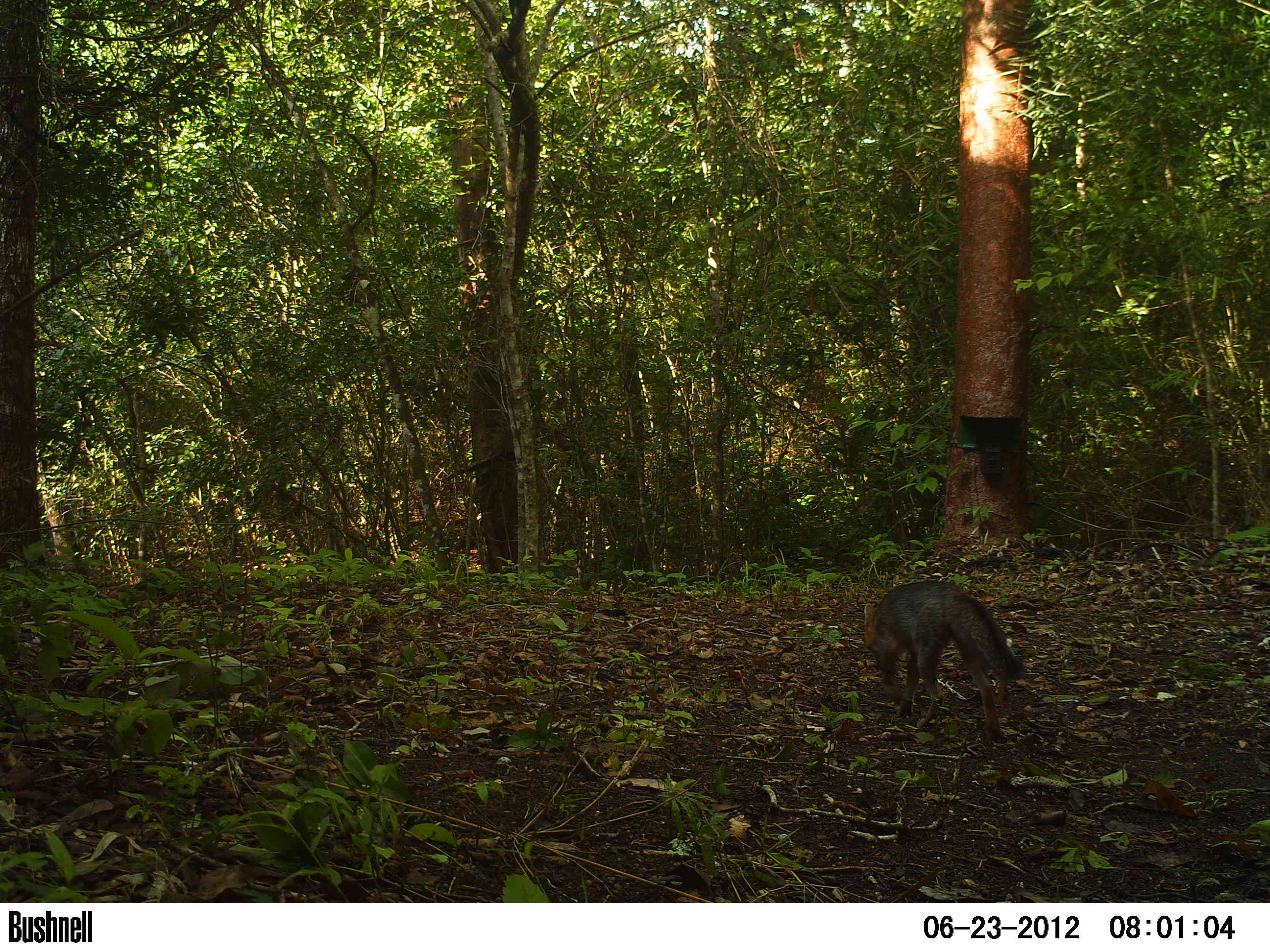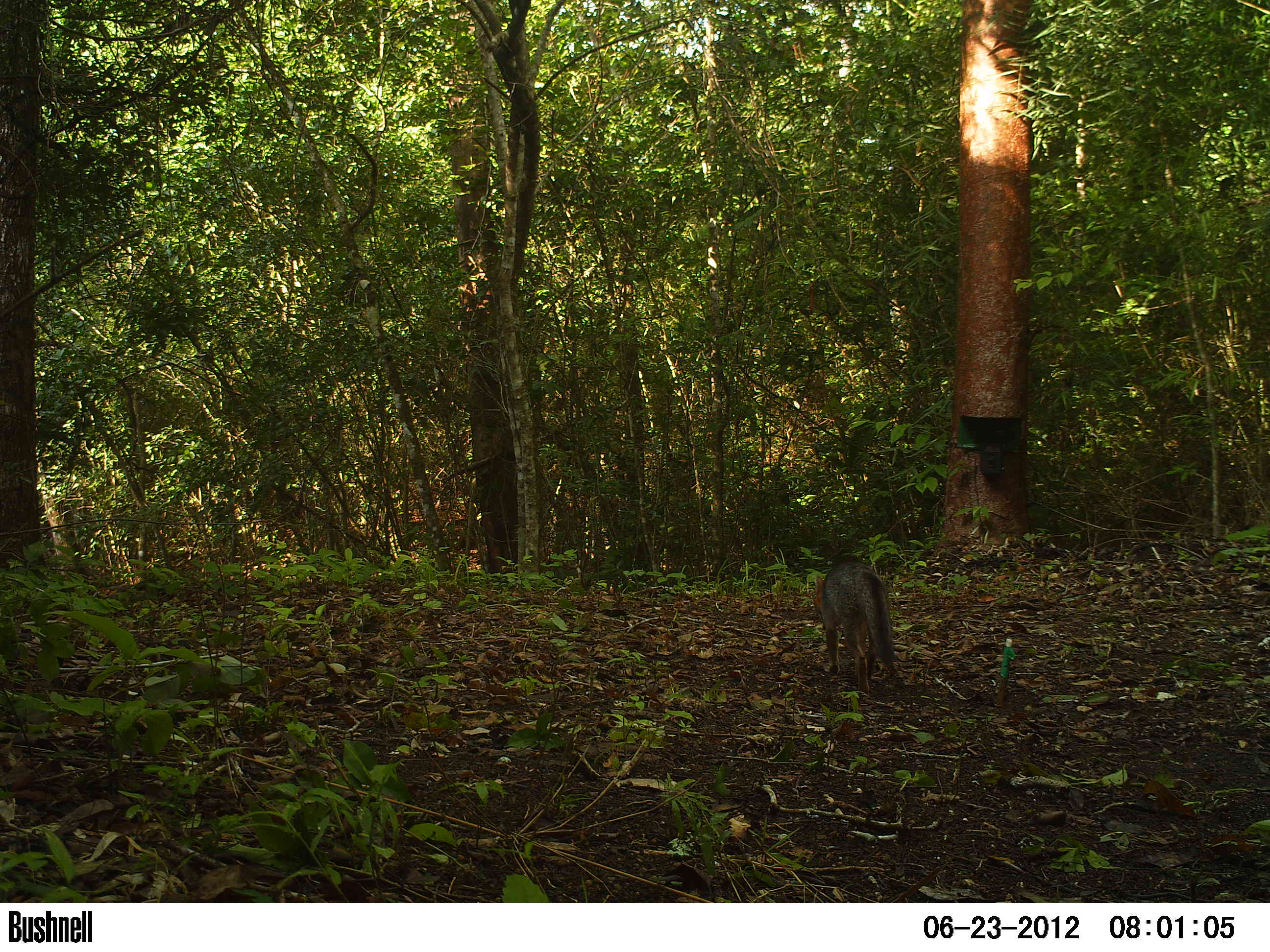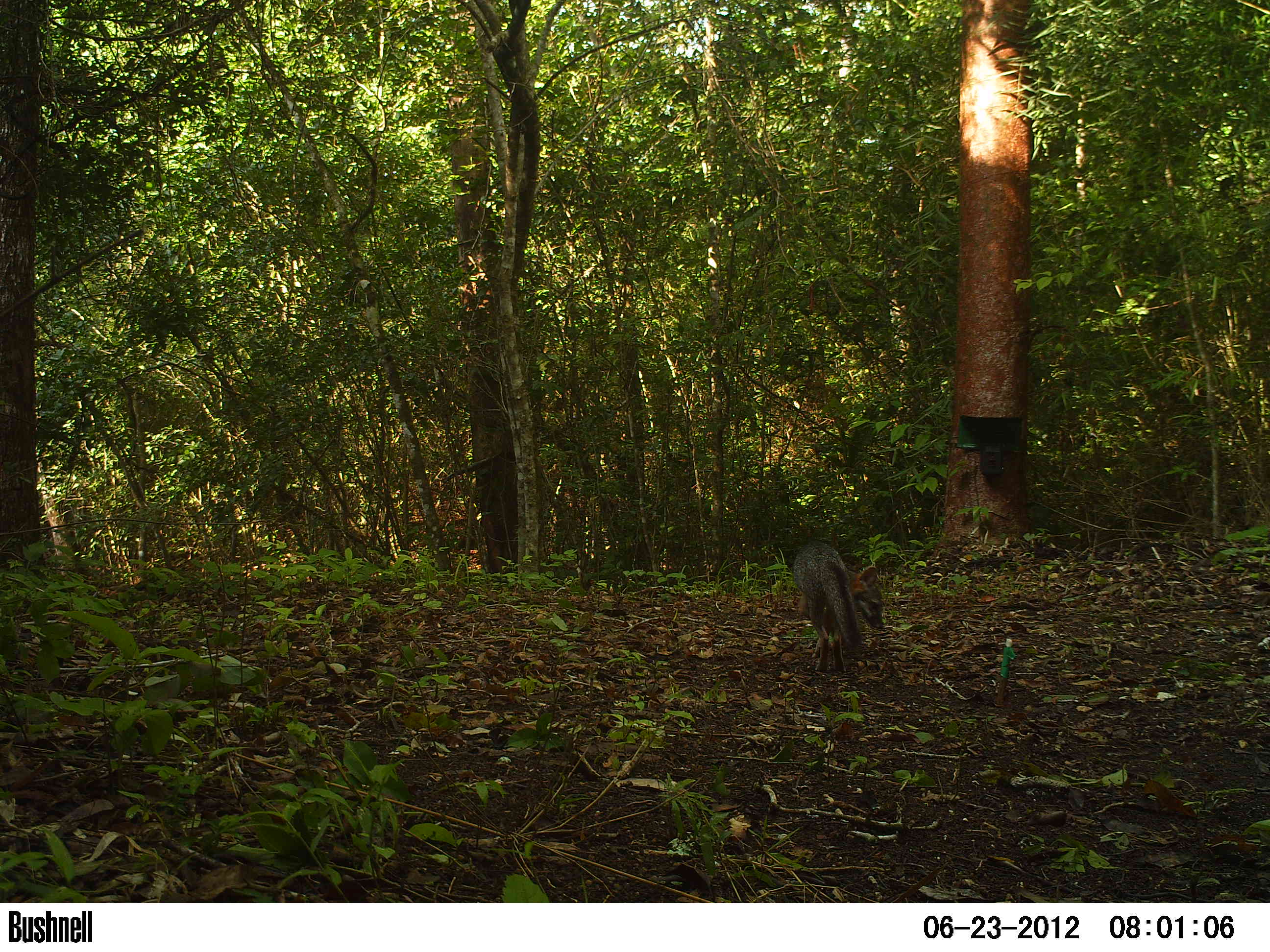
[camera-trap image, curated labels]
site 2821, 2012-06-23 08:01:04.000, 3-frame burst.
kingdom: Animalia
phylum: Chordata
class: Mammalia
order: Carnivora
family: Canidae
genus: Urocyon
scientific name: Urocyon cinereoargenteus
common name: gray fox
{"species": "Urocyon cinereoargenteus (gray fox)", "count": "1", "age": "adult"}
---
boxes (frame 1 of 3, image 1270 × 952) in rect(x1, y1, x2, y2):
urocyon cinereoargenteus: rect(862, 579, 1027, 743)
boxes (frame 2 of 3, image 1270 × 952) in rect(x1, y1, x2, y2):
urocyon cinereoargenteus: rect(813, 558, 895, 698)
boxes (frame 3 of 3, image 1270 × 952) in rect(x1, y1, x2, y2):
urocyon cinereoargenteus: rect(792, 539, 884, 673)